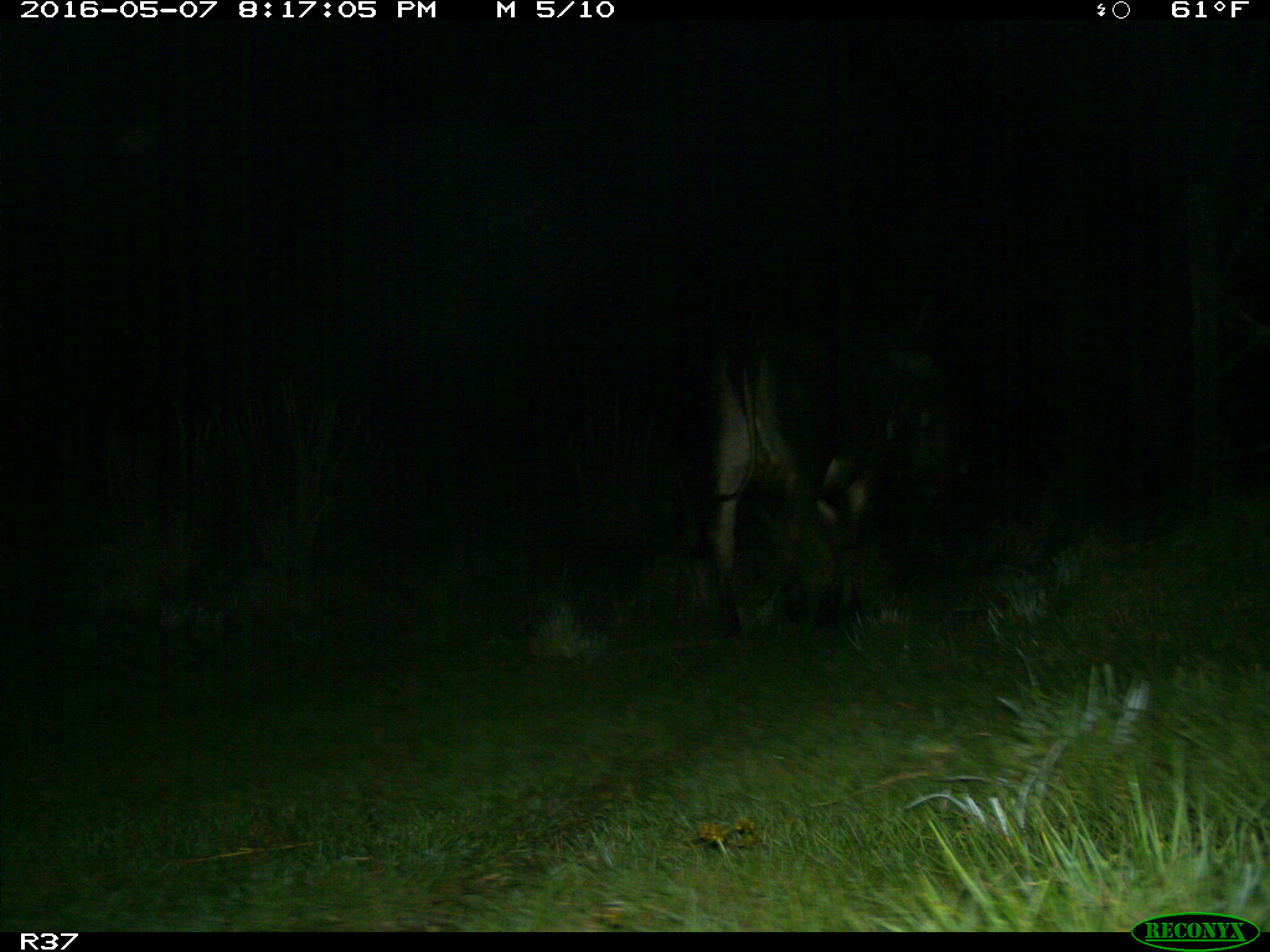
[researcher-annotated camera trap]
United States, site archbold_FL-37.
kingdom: Animalia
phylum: Chordata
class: Mammalia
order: Artiodactyla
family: Bovidae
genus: Bos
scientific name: Bos taurus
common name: domestic cow